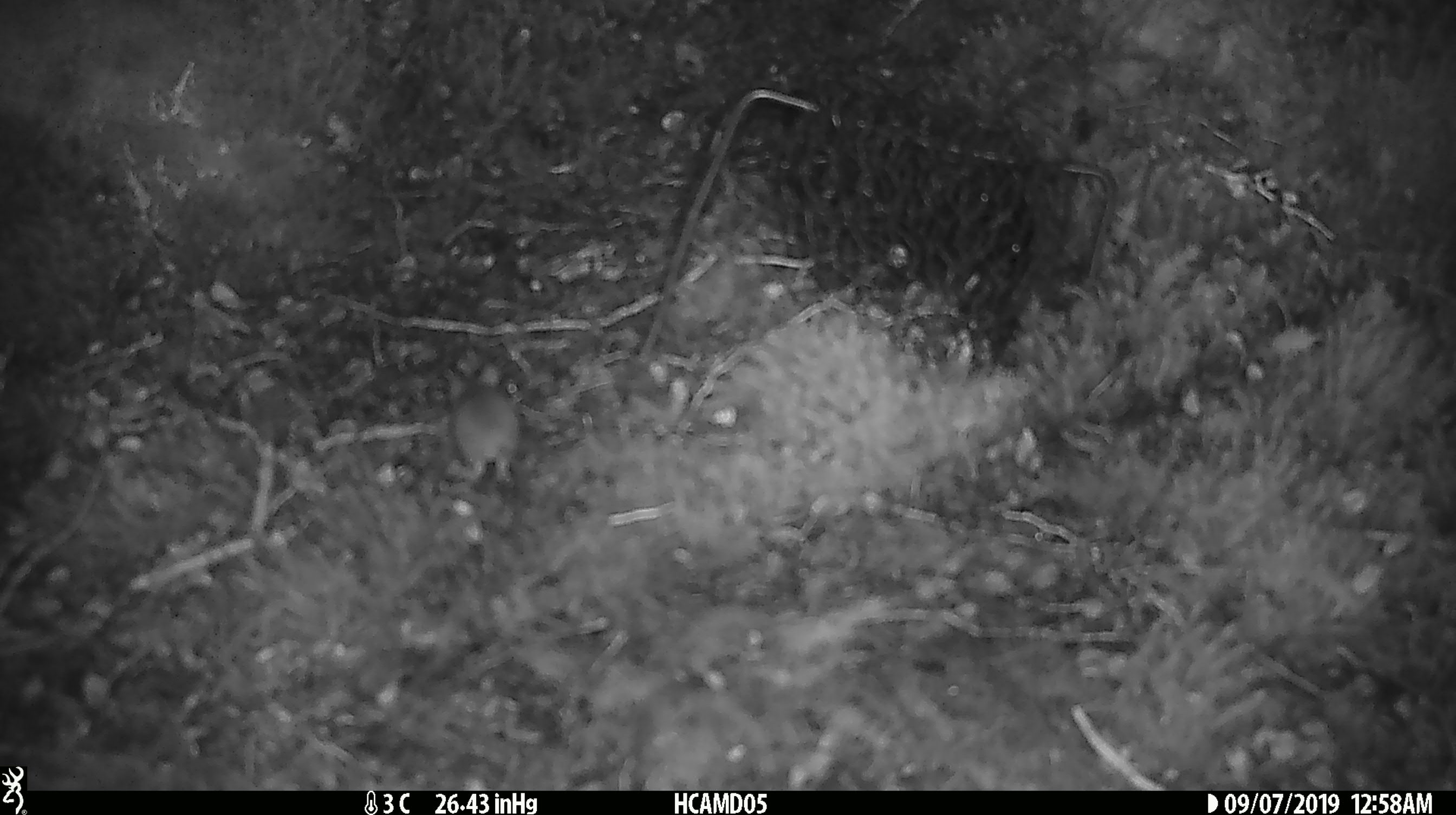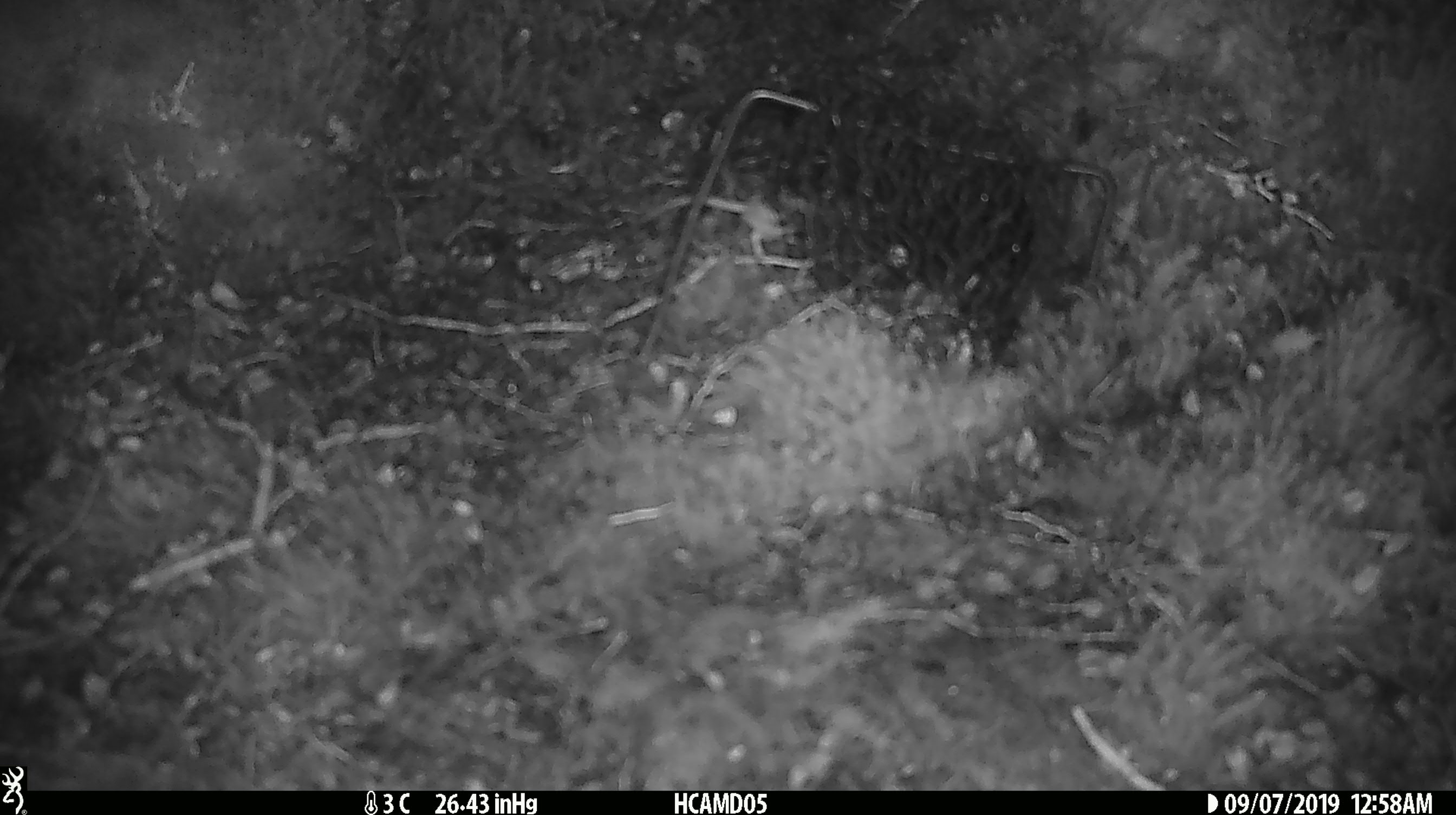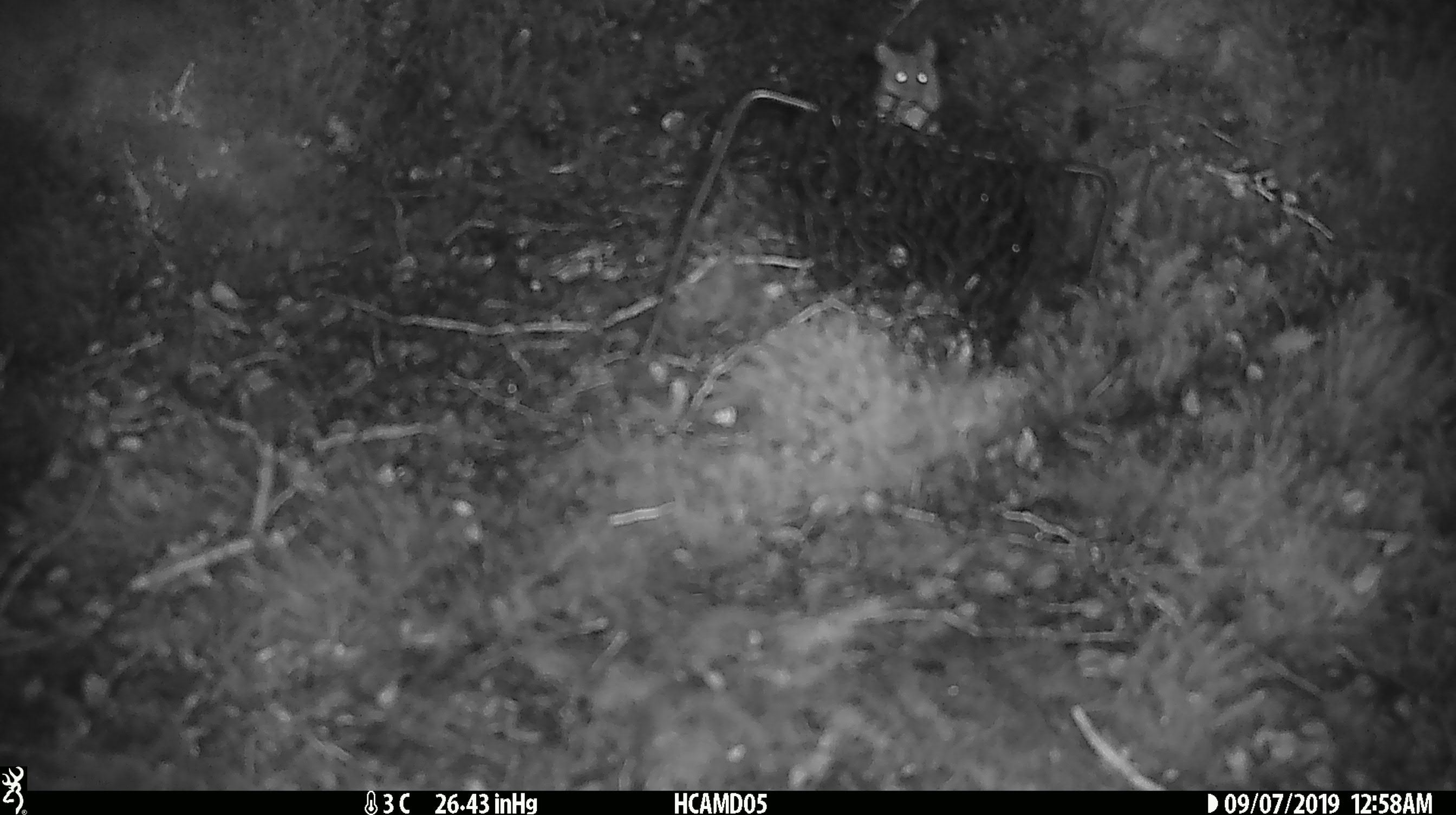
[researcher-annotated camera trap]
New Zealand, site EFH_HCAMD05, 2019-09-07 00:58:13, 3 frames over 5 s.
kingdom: Animalia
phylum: Chordata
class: Mammalia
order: Rodentia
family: Muridae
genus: Mus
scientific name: Mus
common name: mouse